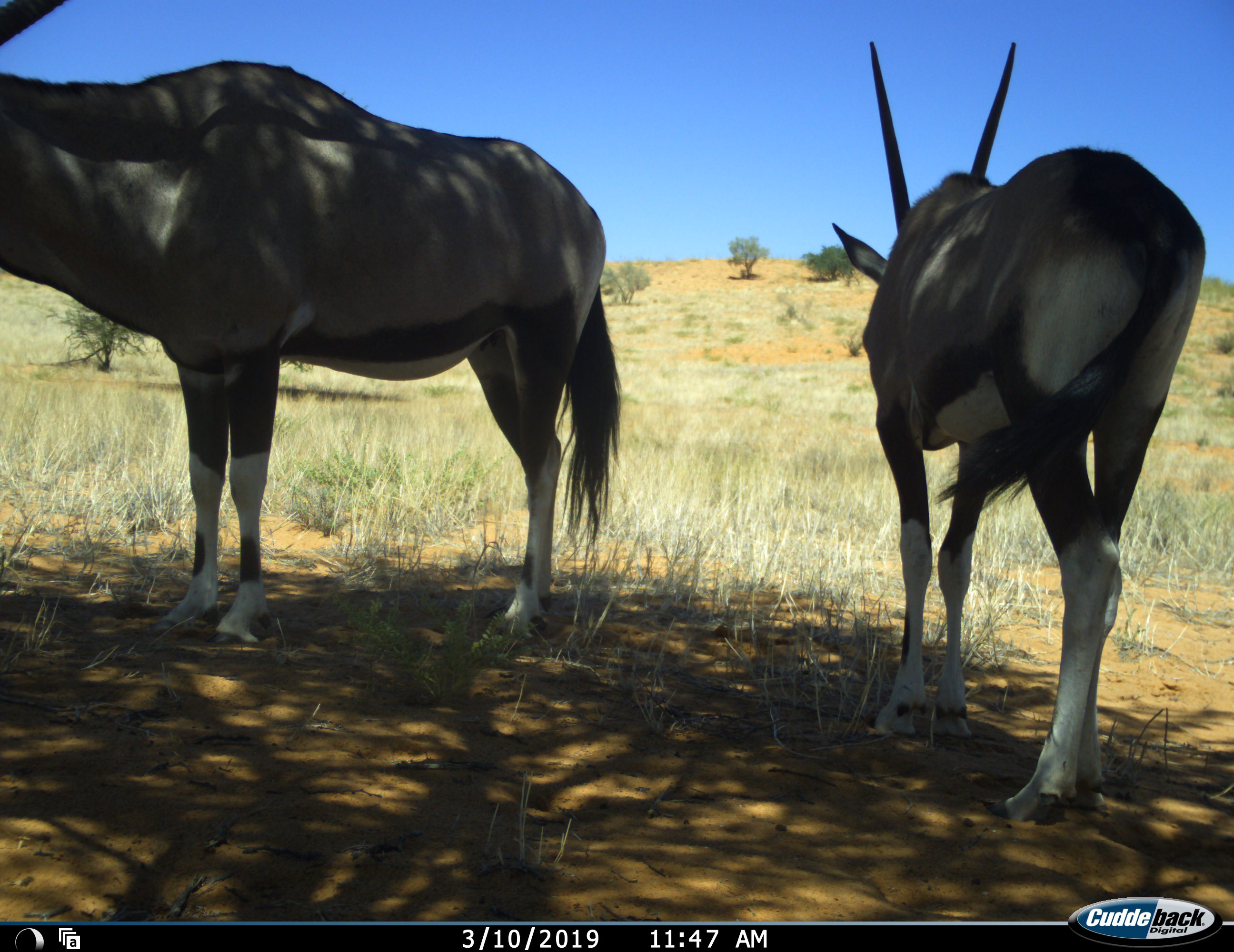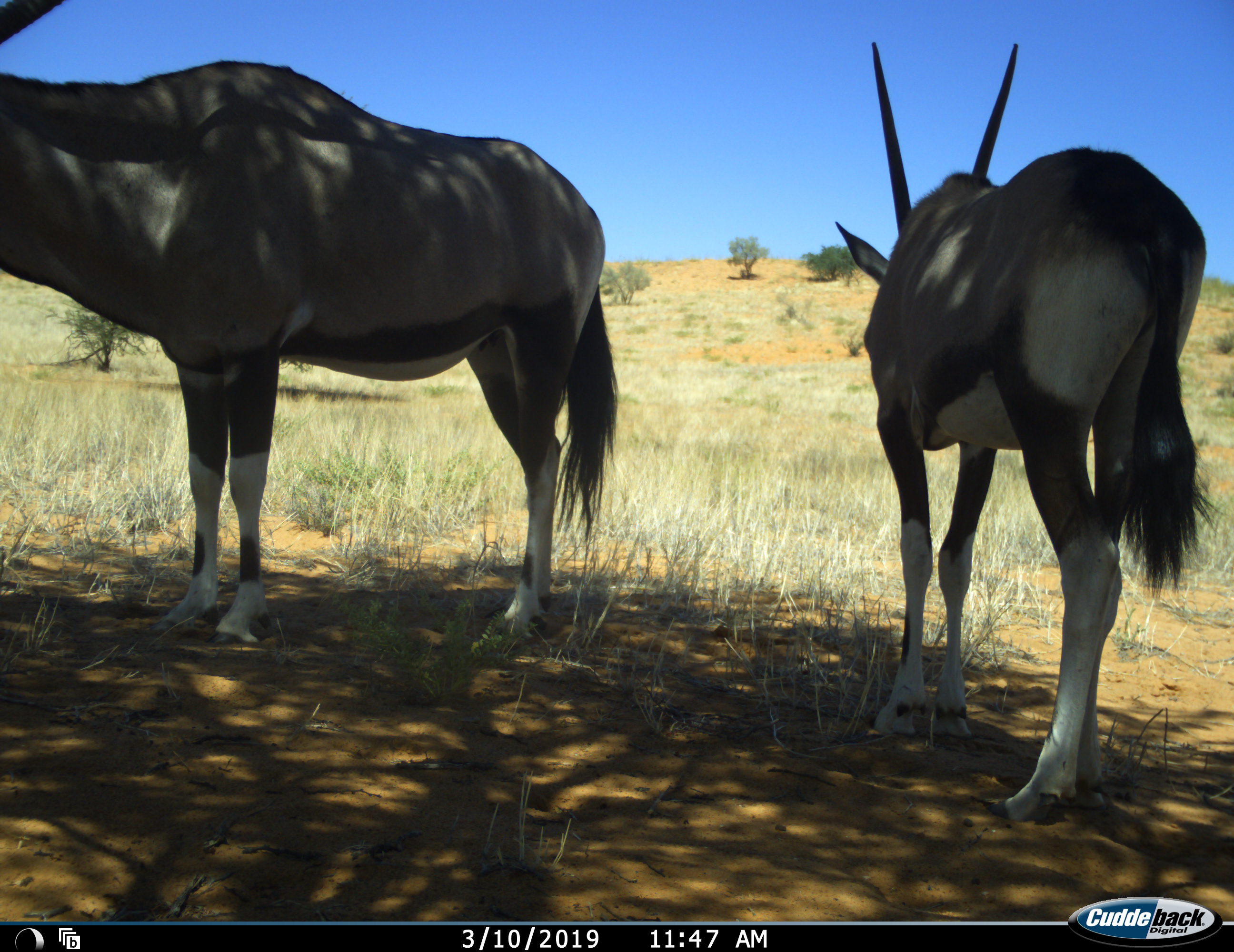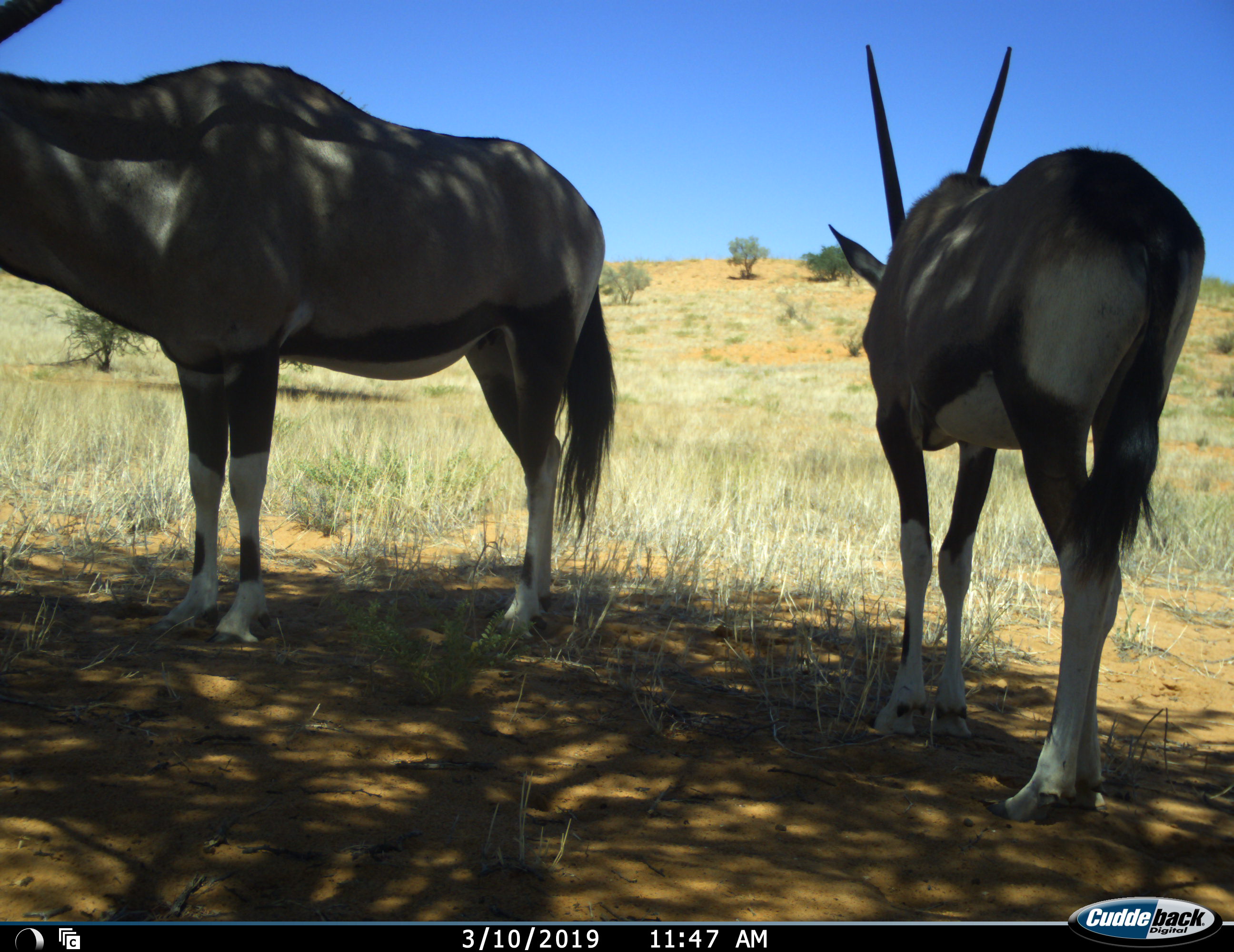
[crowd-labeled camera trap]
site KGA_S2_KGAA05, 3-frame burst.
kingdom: Animalia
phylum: Chordata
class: Mammalia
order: Artiodactyla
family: Bovidae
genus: Oryx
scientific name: Oryx gazella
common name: gemsbok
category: oryx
Oryx (gemsbok) (Oryx gazella), count 2. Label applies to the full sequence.